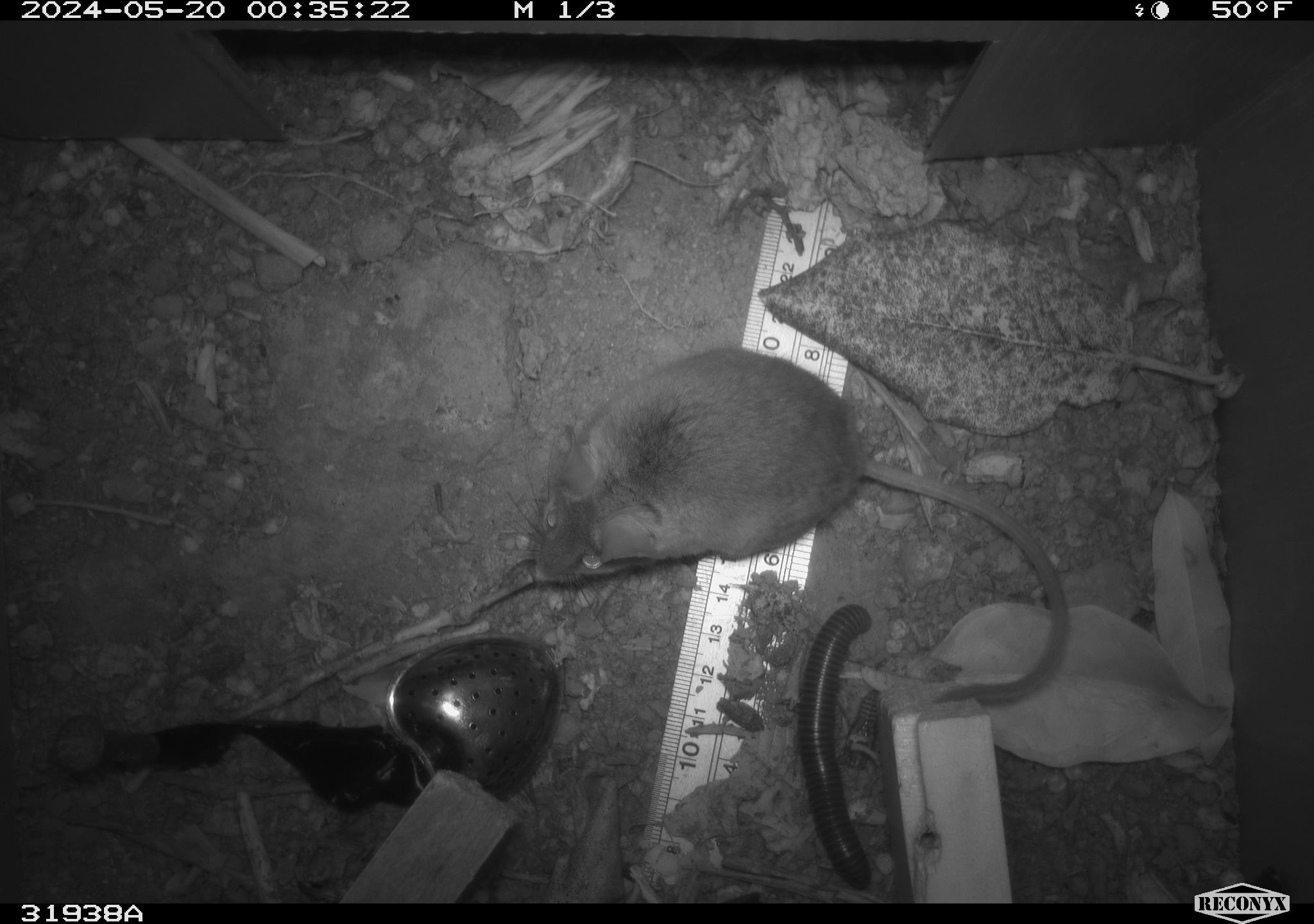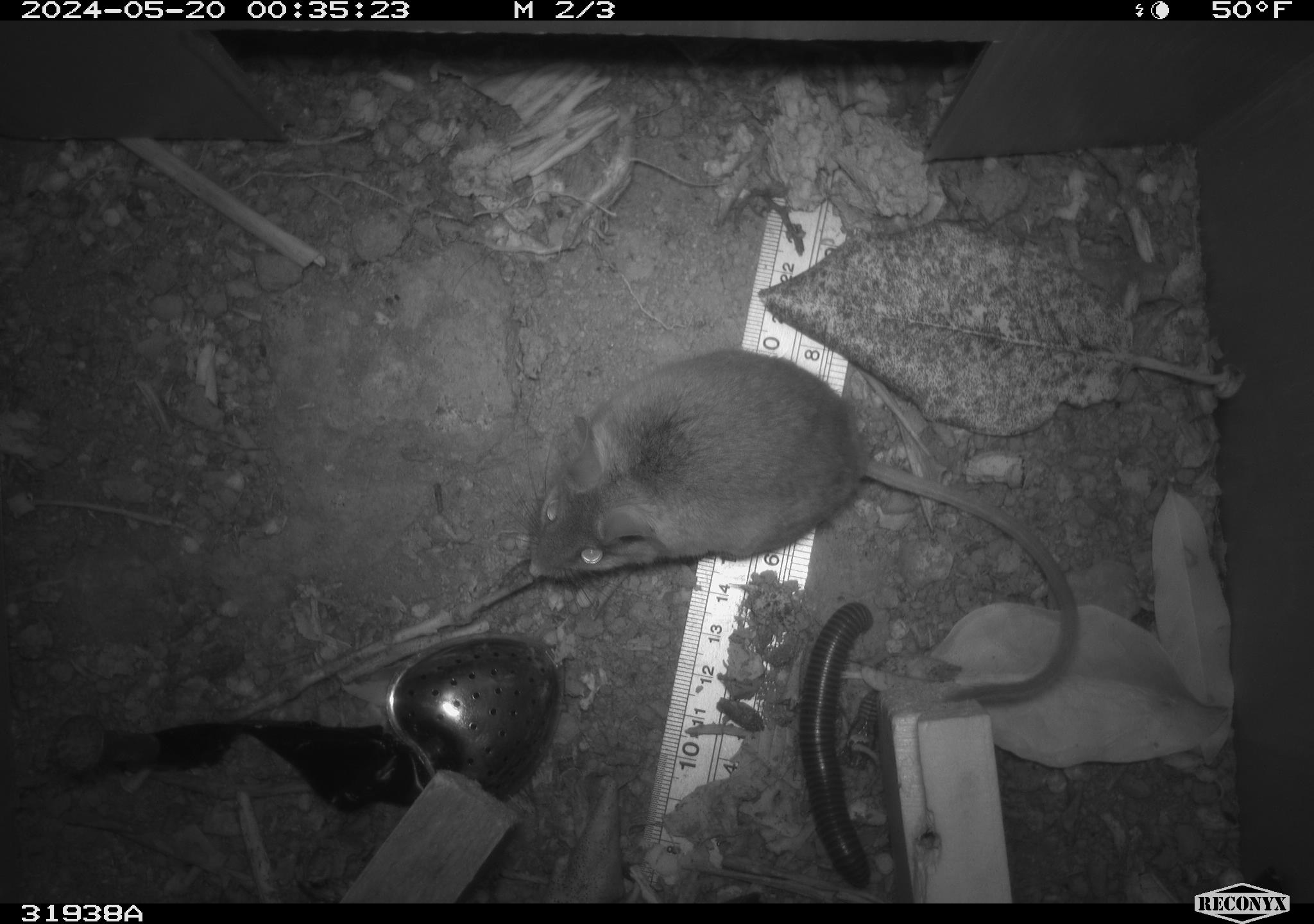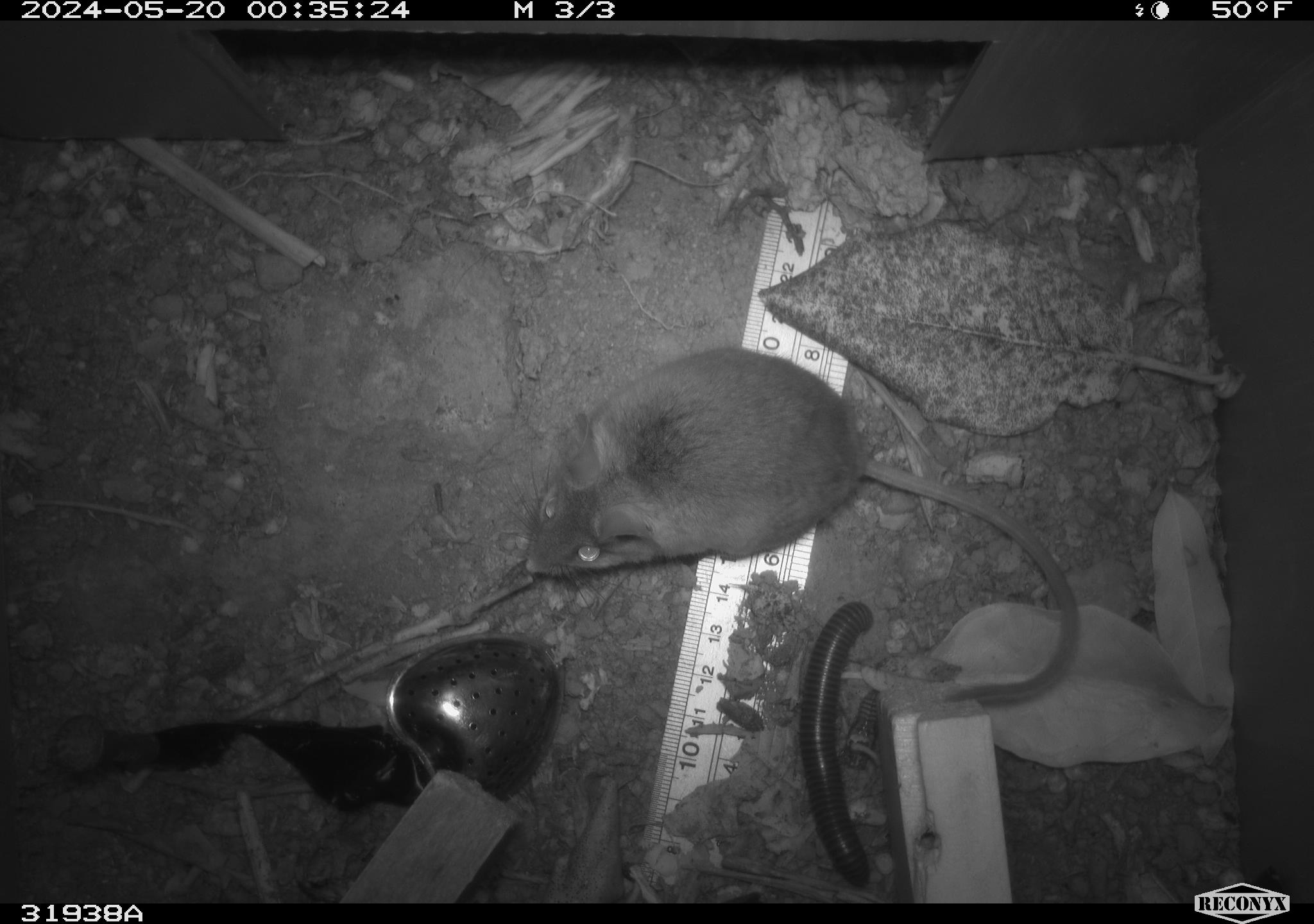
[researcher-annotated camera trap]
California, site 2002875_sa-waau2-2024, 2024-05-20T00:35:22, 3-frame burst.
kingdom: Animalia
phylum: Chordata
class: Mammalia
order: Rodentia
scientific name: Rodentia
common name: rodent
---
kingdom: Animalia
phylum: Arthropoda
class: Insecta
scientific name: Insecta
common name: insect